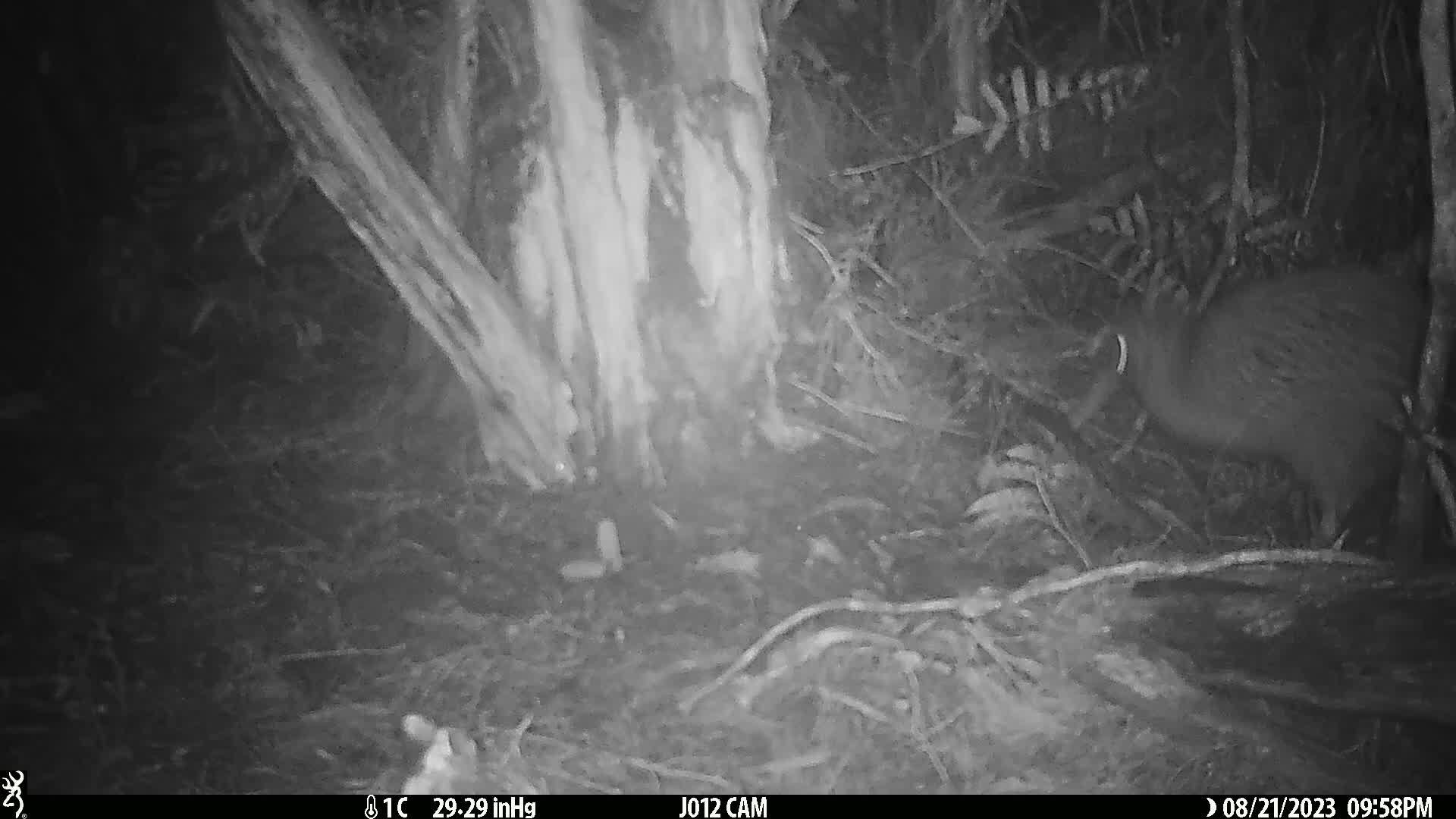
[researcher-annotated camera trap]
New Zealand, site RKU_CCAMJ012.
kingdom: Animalia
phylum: Chordata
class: Aves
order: Apterygiformes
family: Apterygidae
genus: Apteryx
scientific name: Apteryx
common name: kiwi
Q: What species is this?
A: Kiwi (Apteryx).